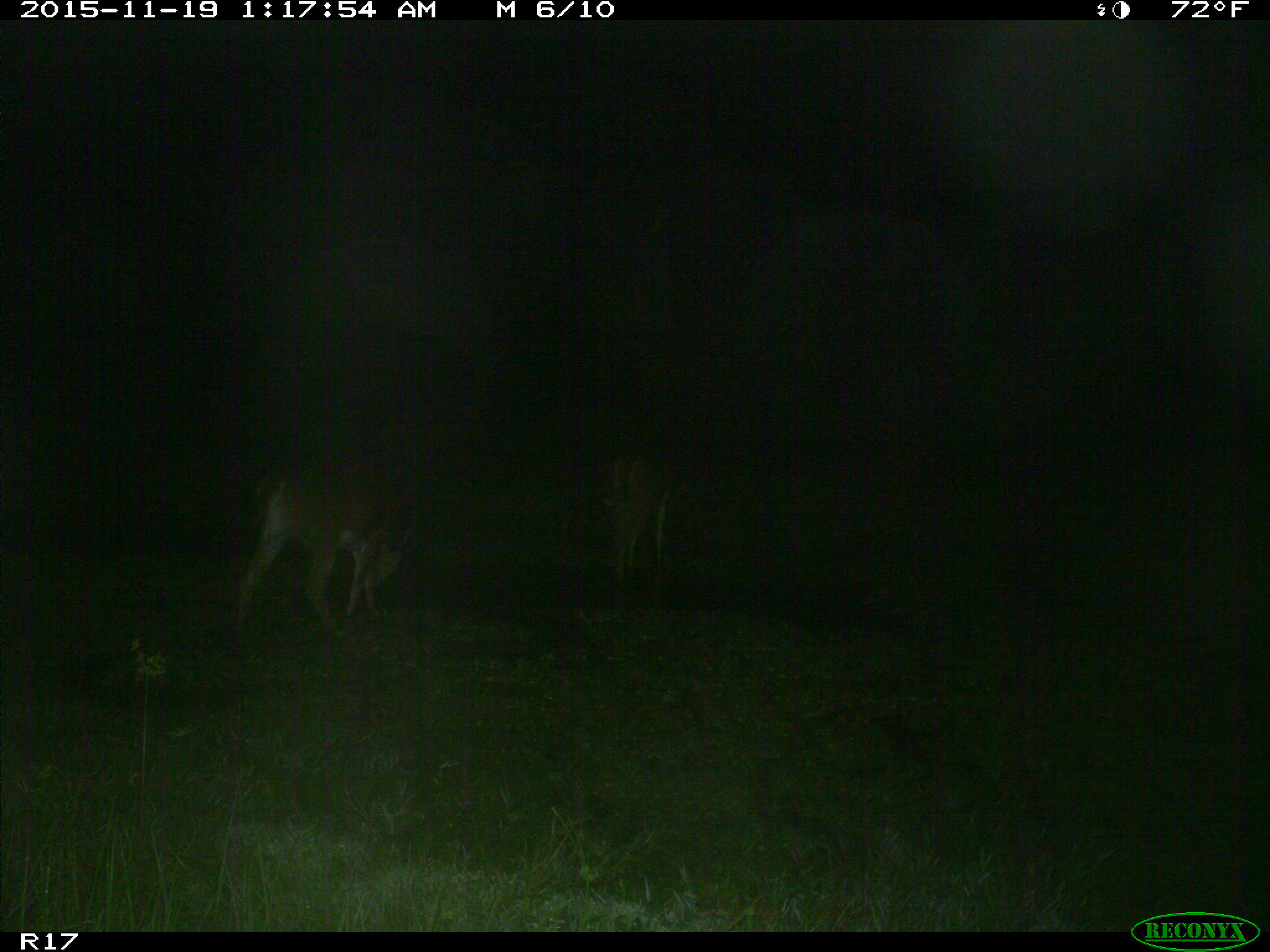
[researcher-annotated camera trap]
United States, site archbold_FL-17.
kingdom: Animalia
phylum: Chordata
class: Mammalia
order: Artiodactyla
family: Cervidae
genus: Odocoileus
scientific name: Odocoileus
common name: deer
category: unidentified deer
Unidentified deer (deer) (Odocoileus).